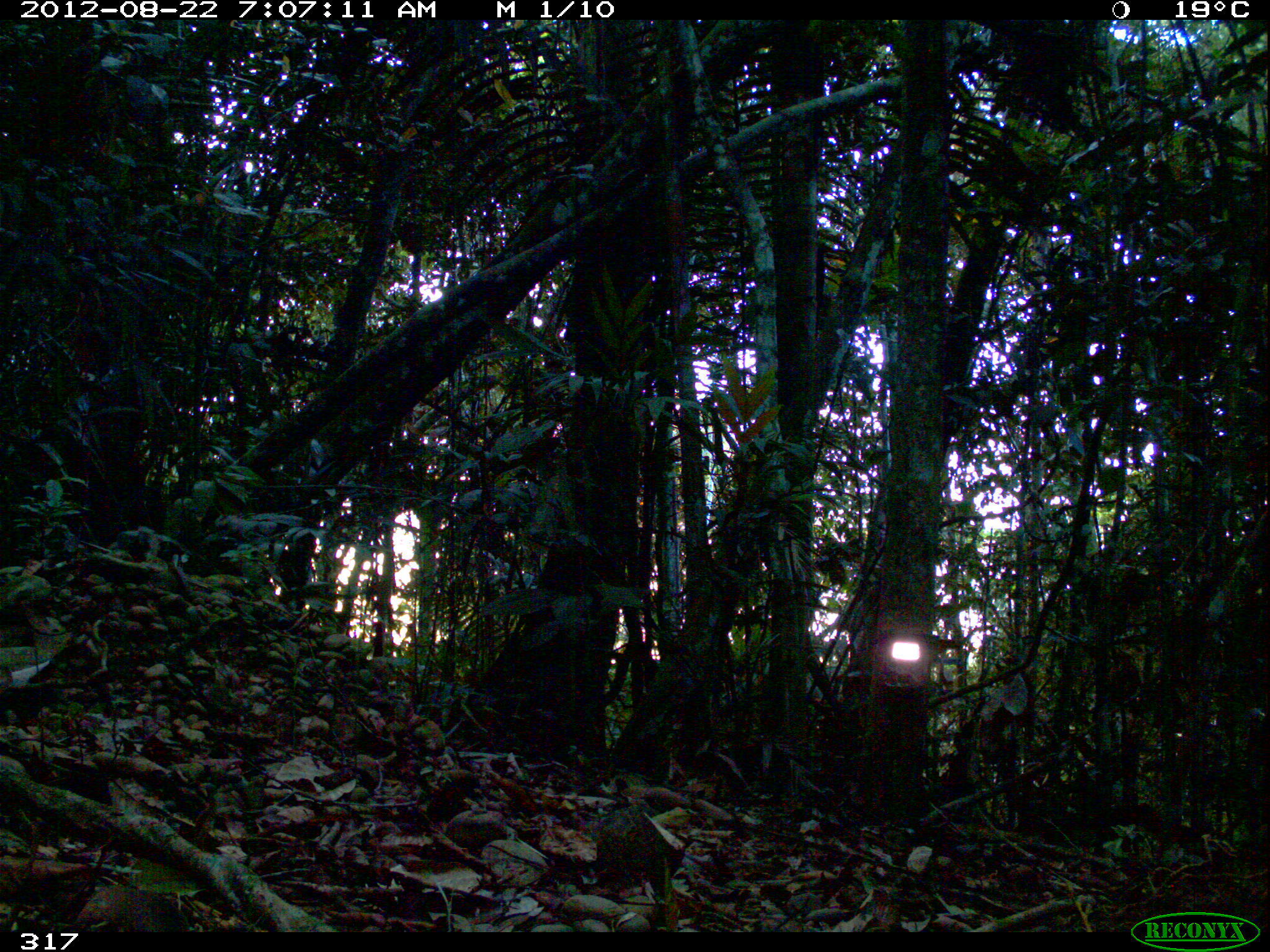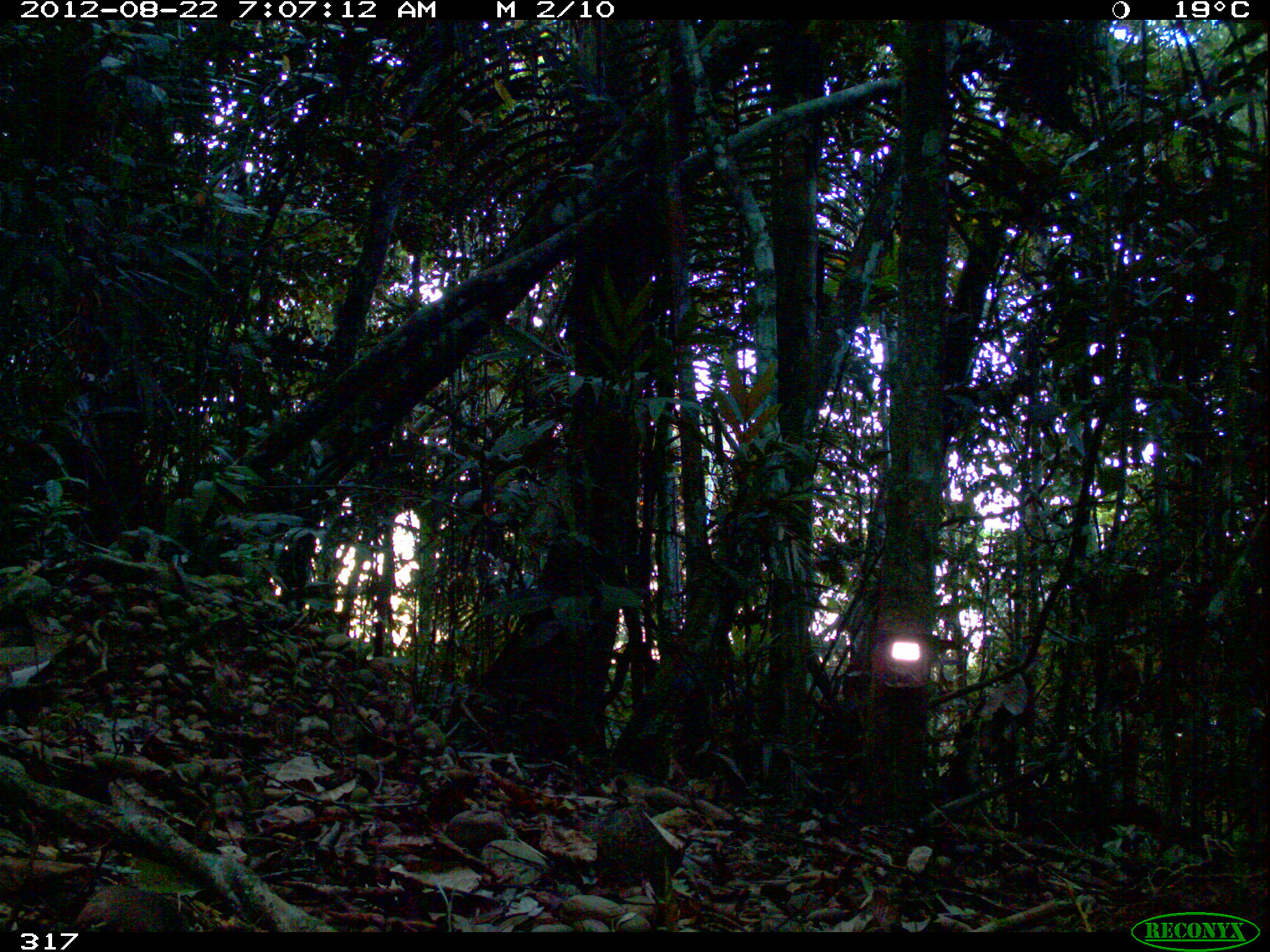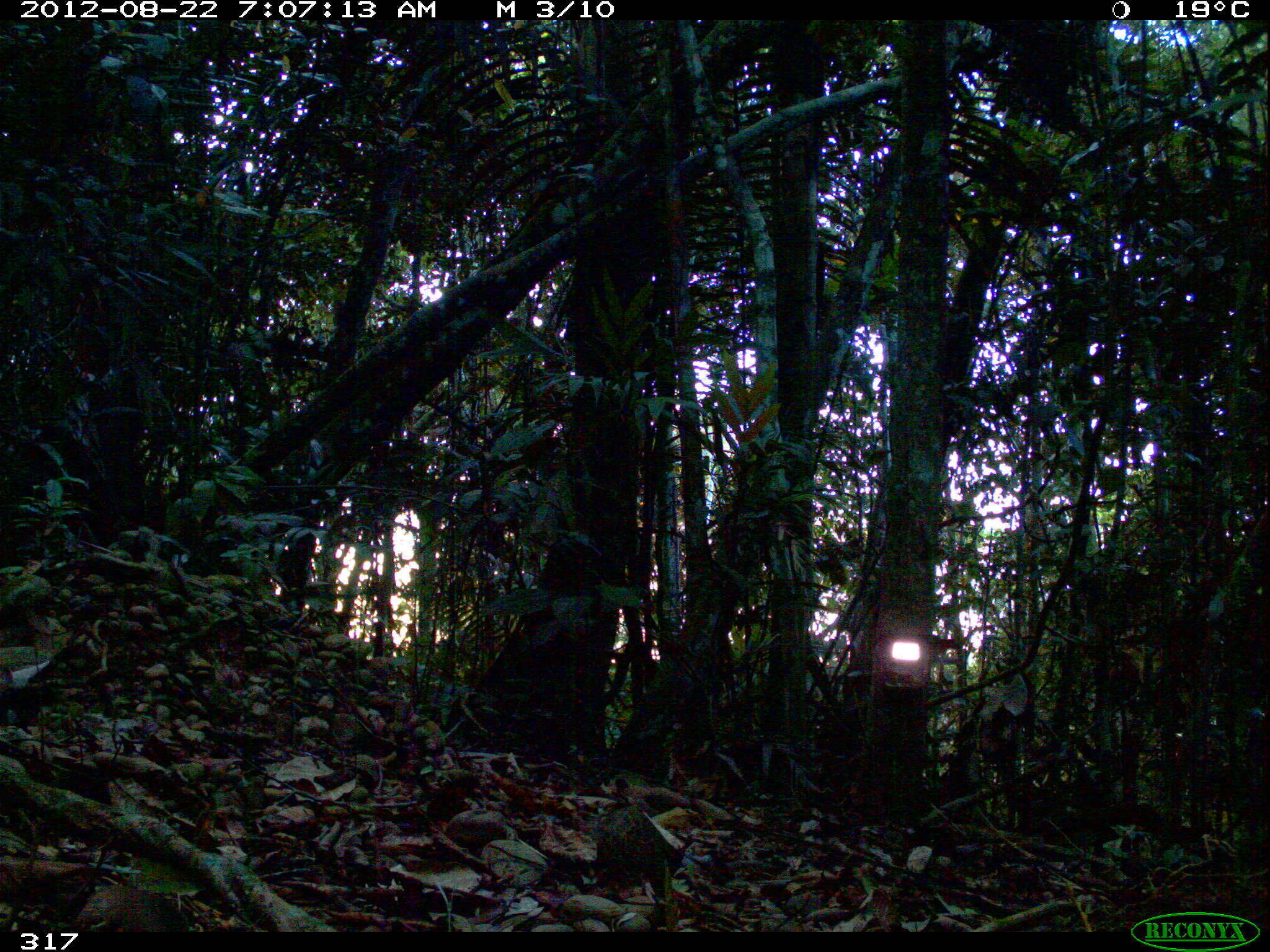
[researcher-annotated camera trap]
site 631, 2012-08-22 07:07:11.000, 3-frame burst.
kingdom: Animalia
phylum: Chordata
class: Mammalia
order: Artiodactyla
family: Tayassuidae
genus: Tayassu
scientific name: Tayassu pecari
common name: white-lipped peccary